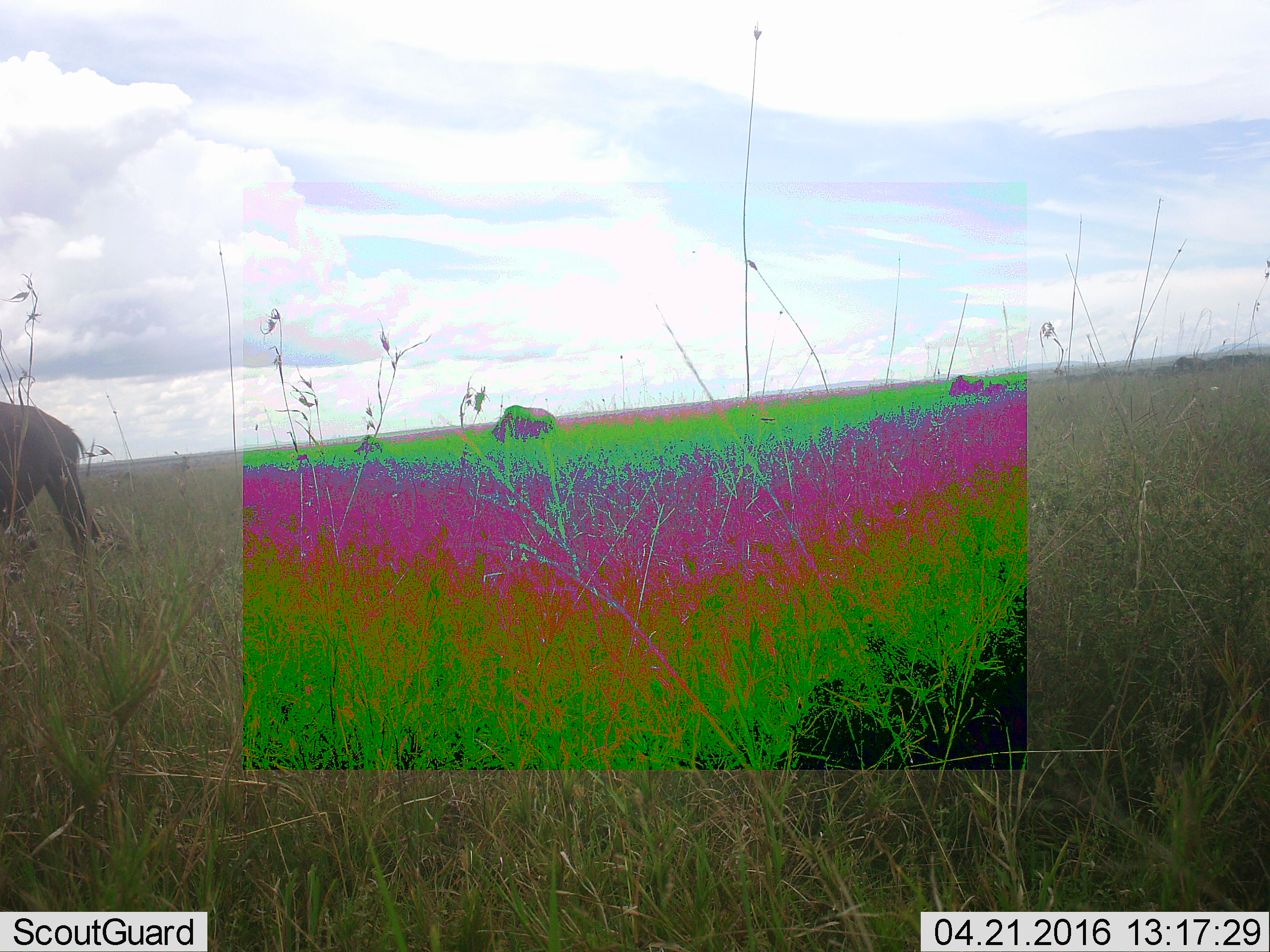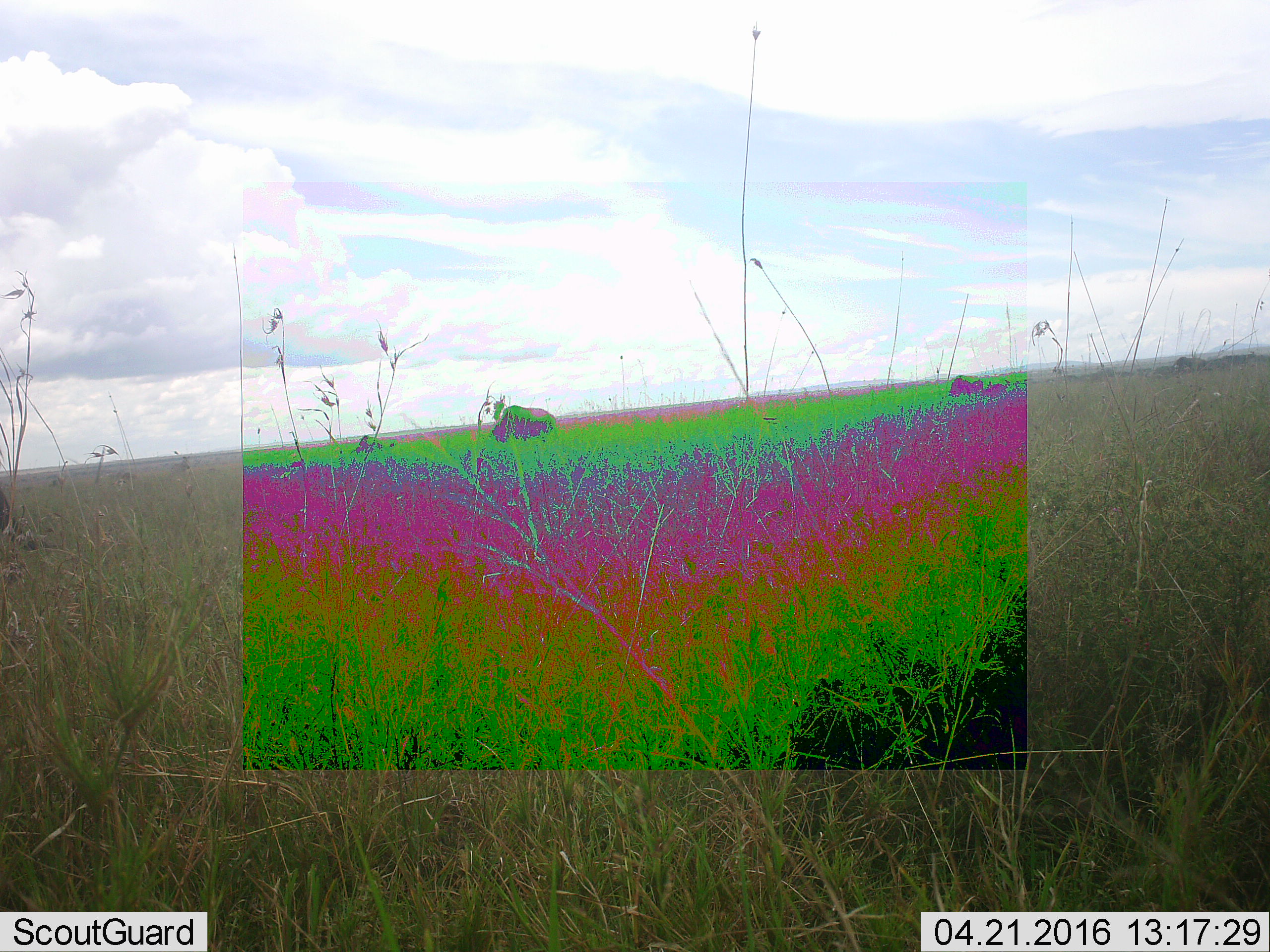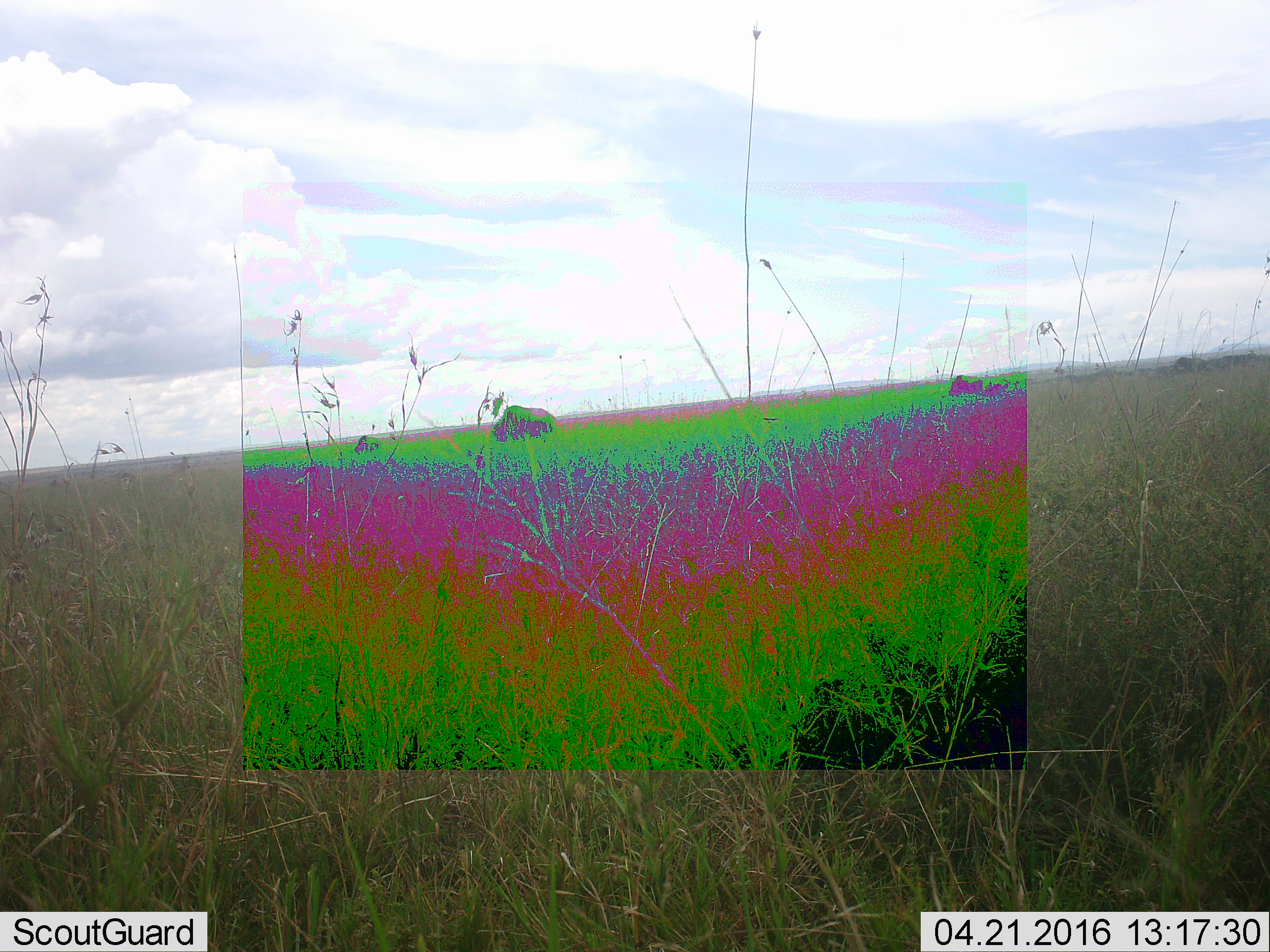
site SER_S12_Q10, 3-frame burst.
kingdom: Animalia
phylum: Chordata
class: Mammalia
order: Artiodactyla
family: Bovidae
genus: Connochaetes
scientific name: Connochaetes taurinus taurinus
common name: blue wildebeest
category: wildebeestblue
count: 4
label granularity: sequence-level